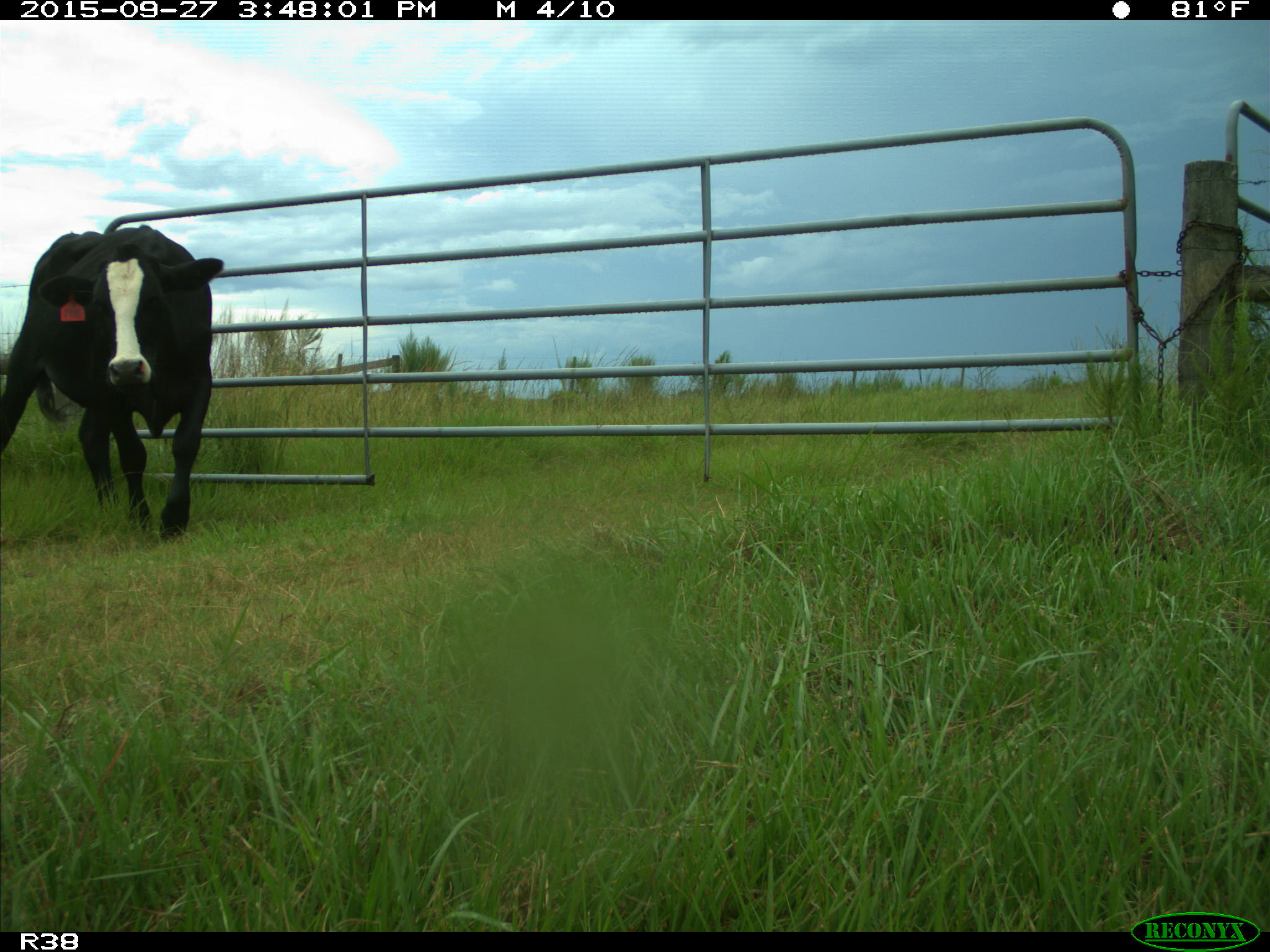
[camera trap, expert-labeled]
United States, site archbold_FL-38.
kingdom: Animalia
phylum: Chordata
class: Mammalia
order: Artiodactyla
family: Bovidae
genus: Bos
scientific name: Bos taurus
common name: domestic cow